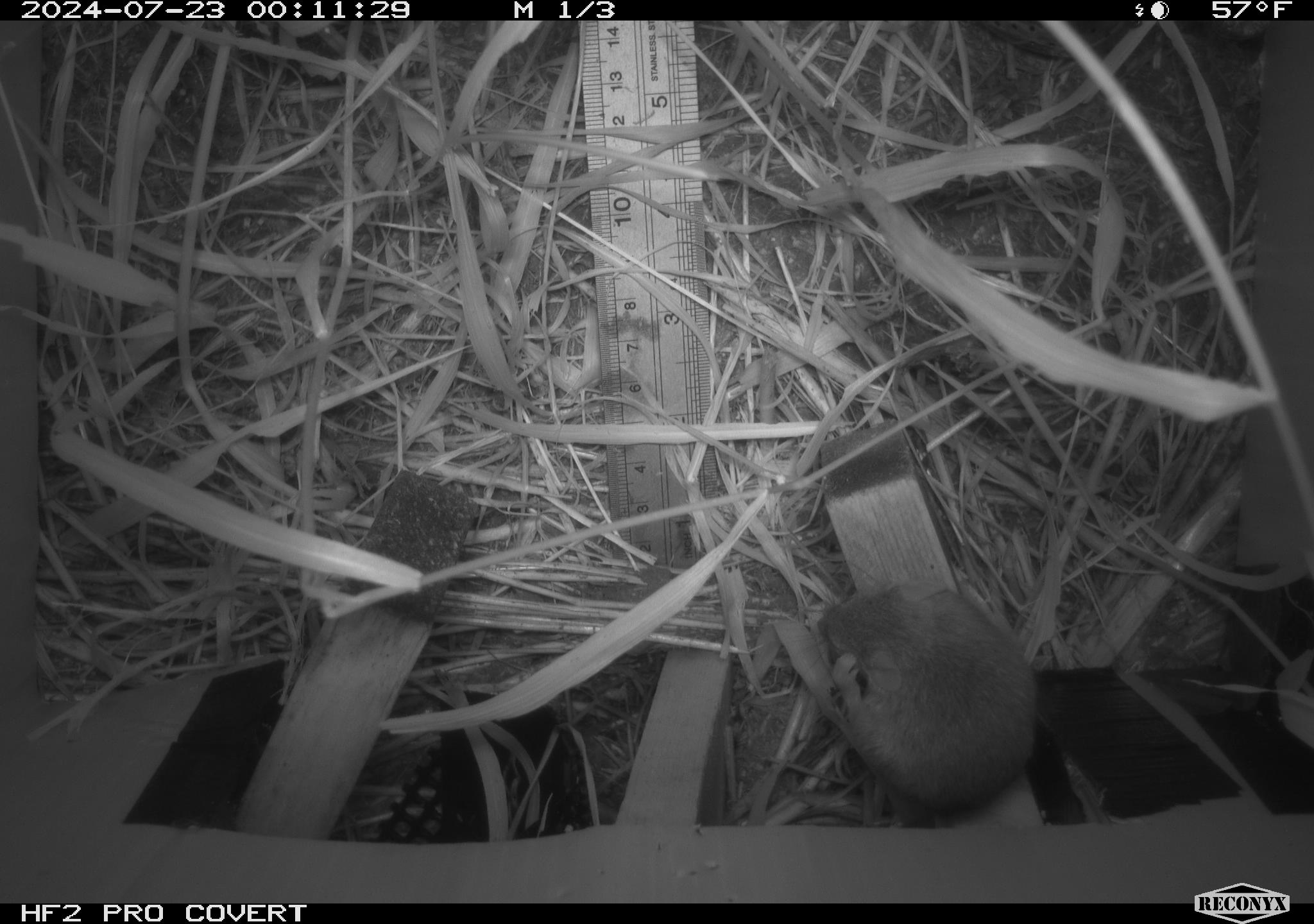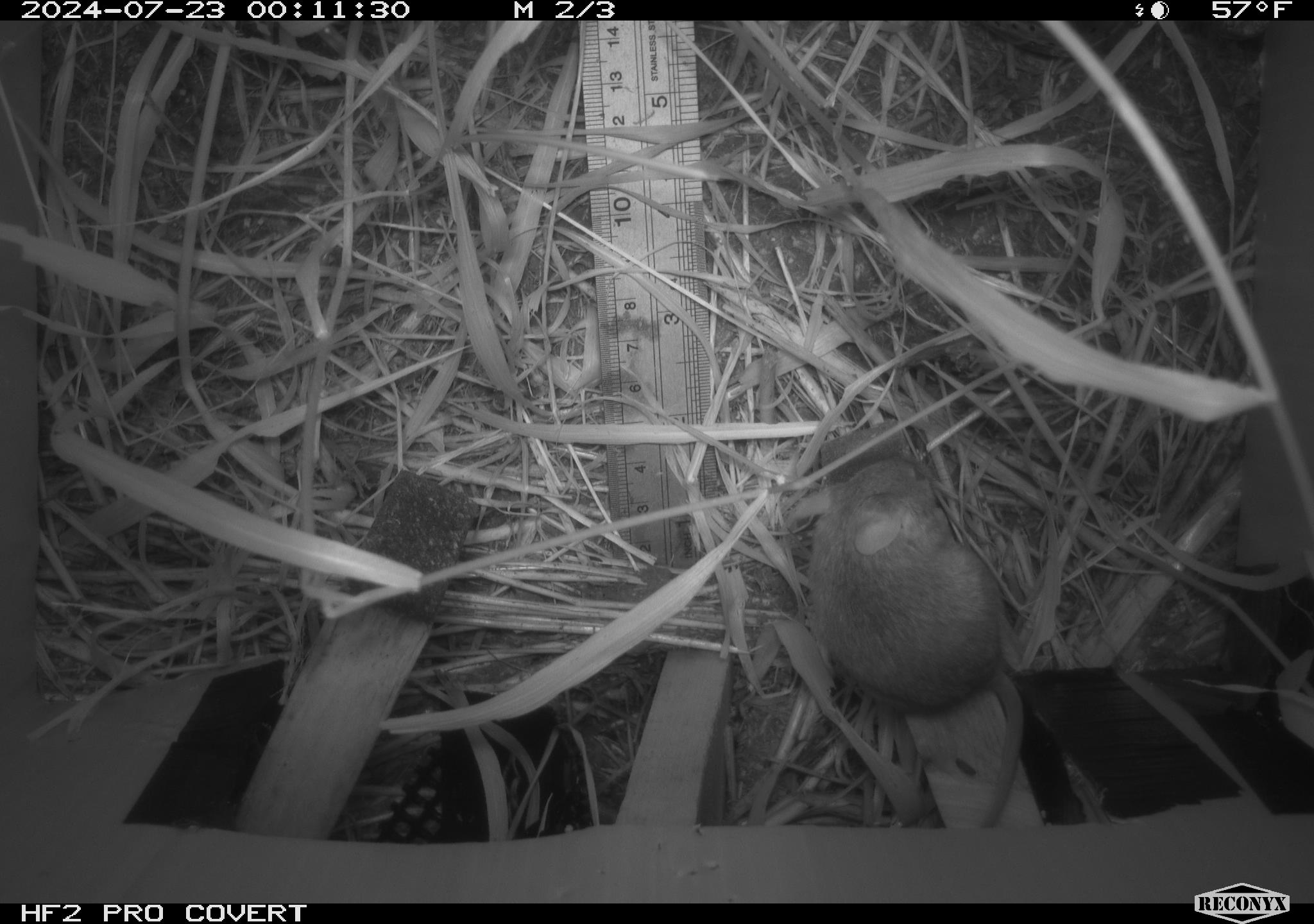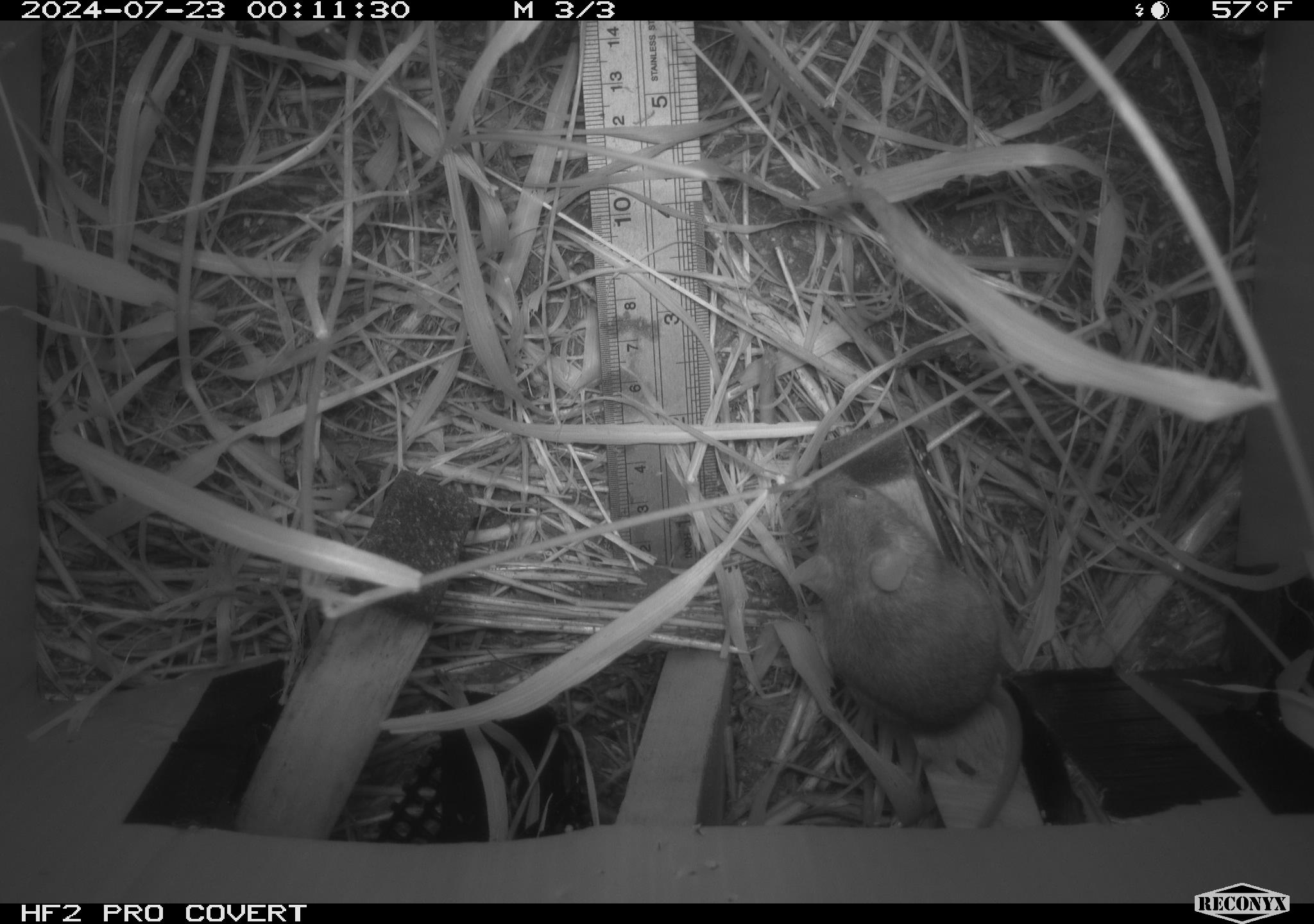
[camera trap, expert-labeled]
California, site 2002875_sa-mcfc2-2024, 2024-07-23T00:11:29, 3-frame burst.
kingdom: Animalia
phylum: Chordata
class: Mammalia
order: Rodentia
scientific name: Rodentia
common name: rodent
Rodent (Rodentia).